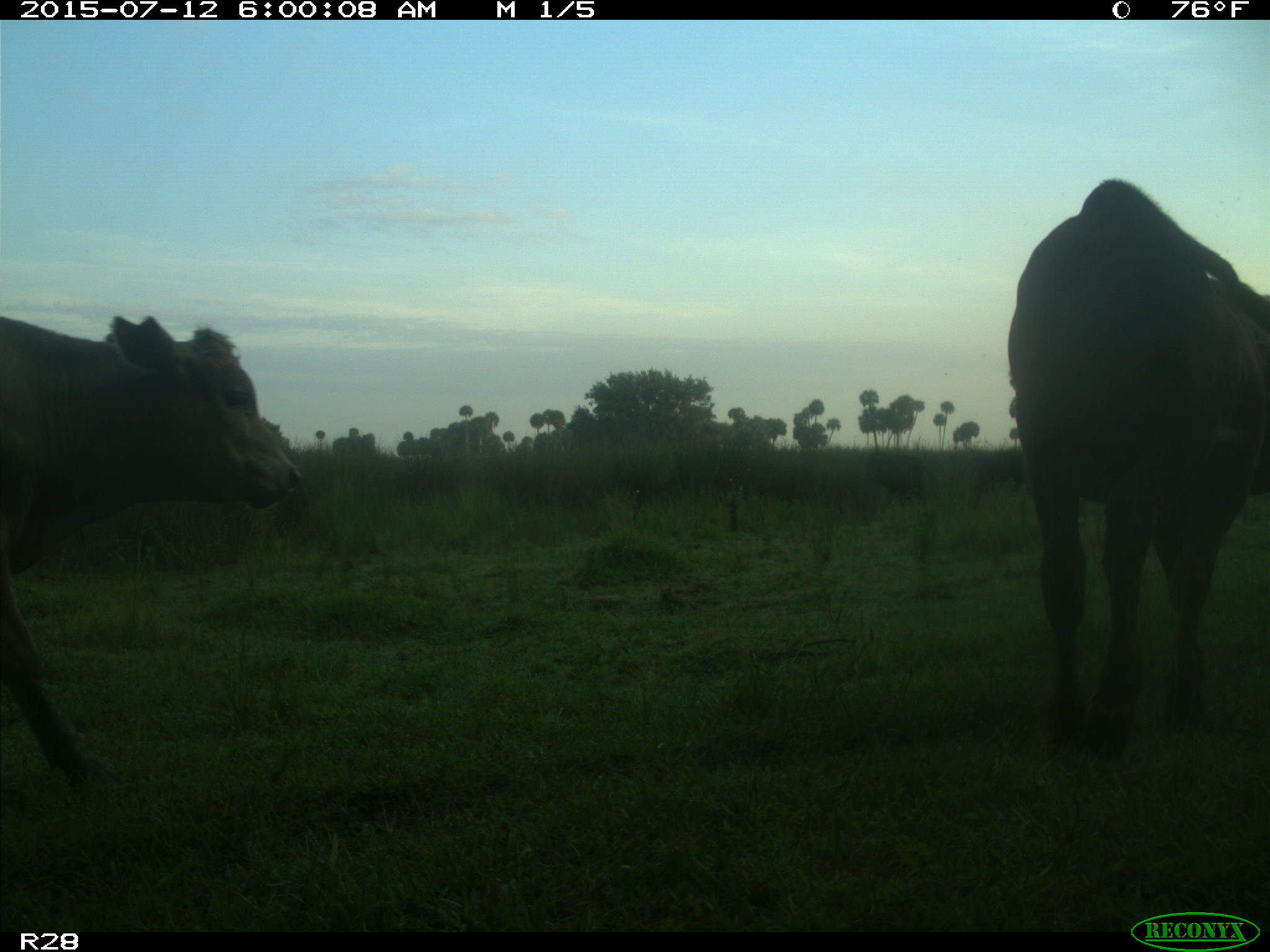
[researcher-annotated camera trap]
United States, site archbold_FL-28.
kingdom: Animalia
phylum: Chordata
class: Mammalia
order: Artiodactyla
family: Bovidae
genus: Bos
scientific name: Bos taurus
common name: domestic cow